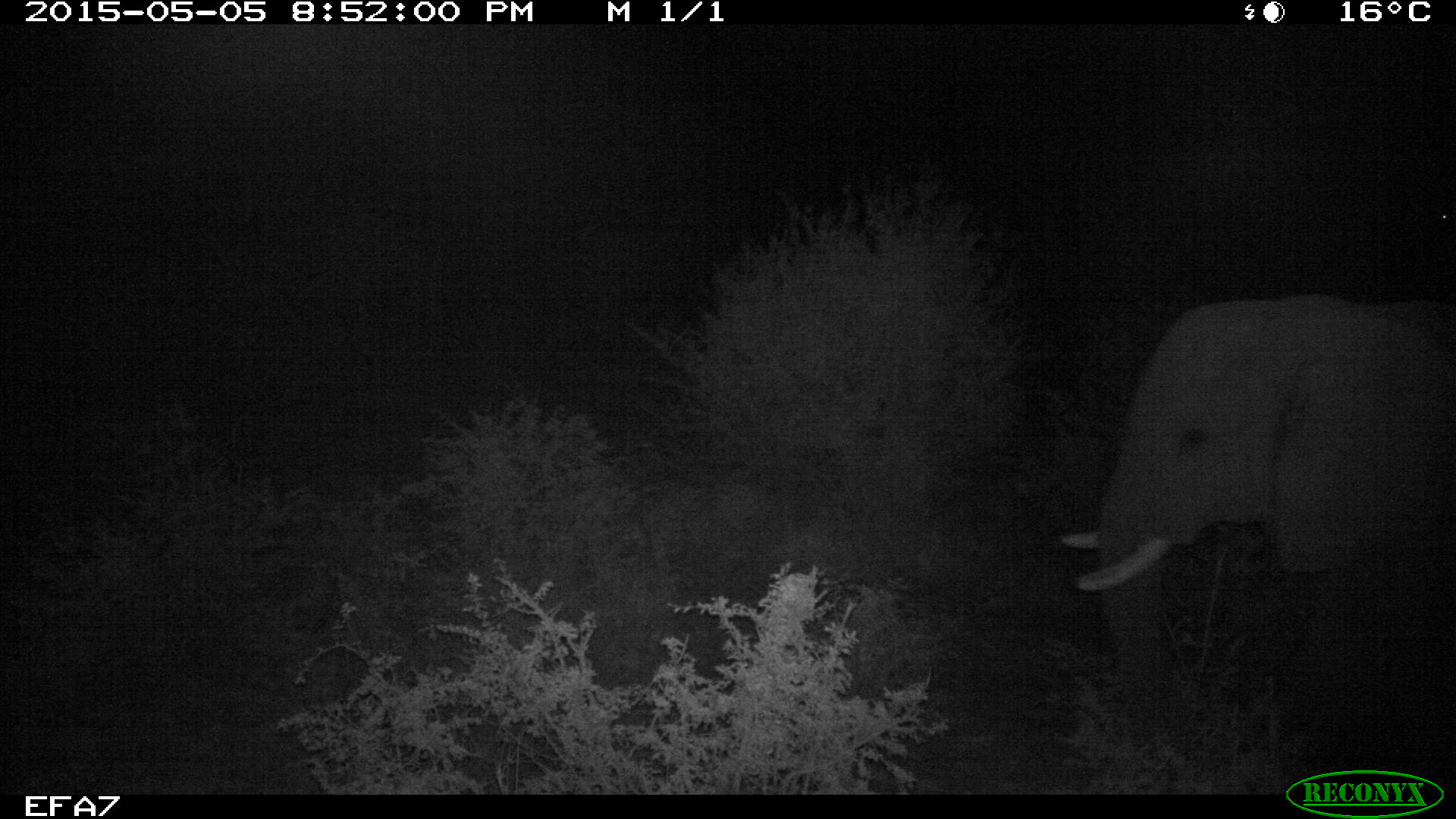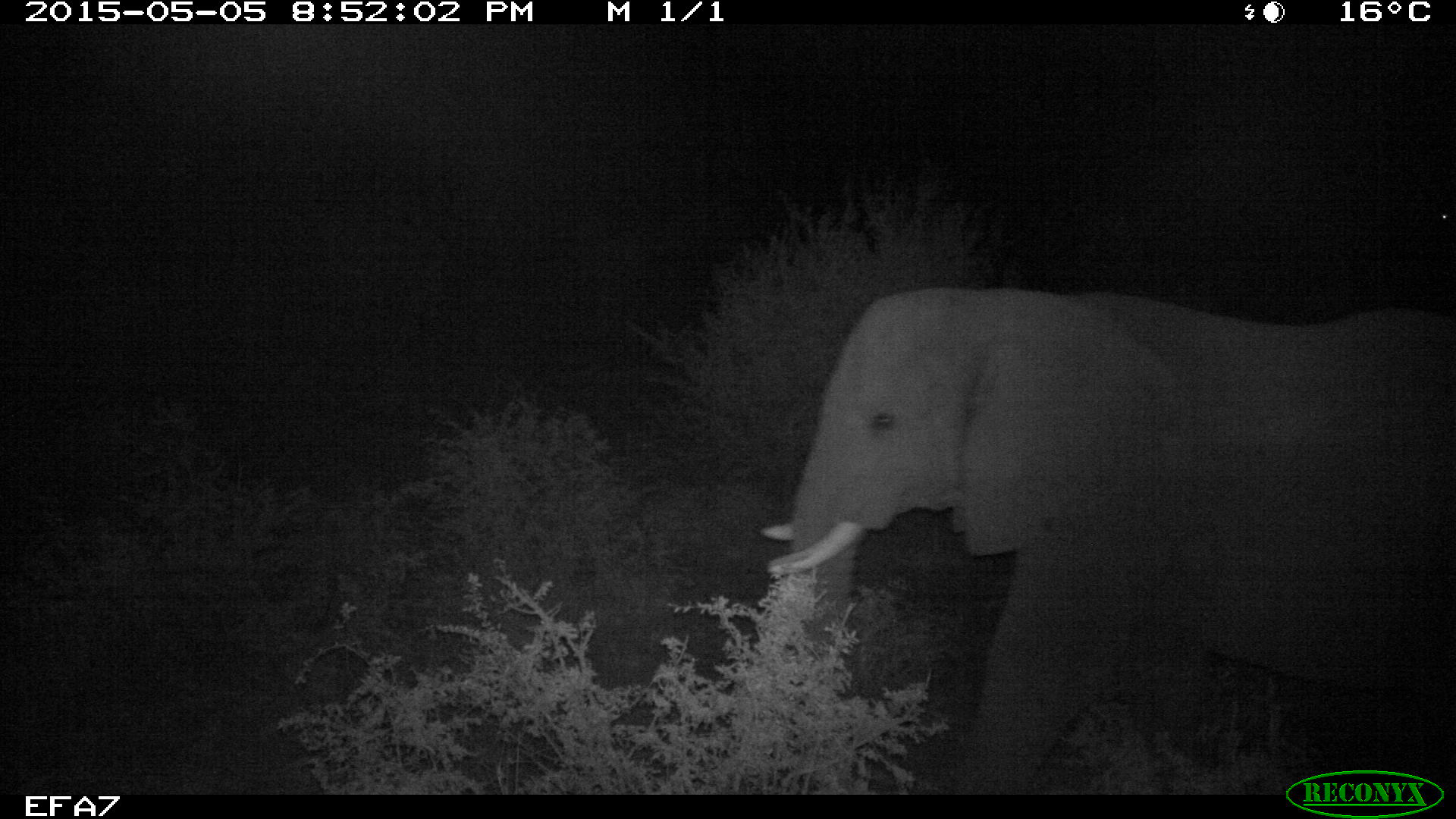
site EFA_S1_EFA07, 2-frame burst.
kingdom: Animalia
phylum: Chordata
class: Mammalia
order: Proboscidea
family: Elephantidae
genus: Loxodonta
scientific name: Loxodonta africana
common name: african bush elephant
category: elephant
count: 1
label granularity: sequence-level